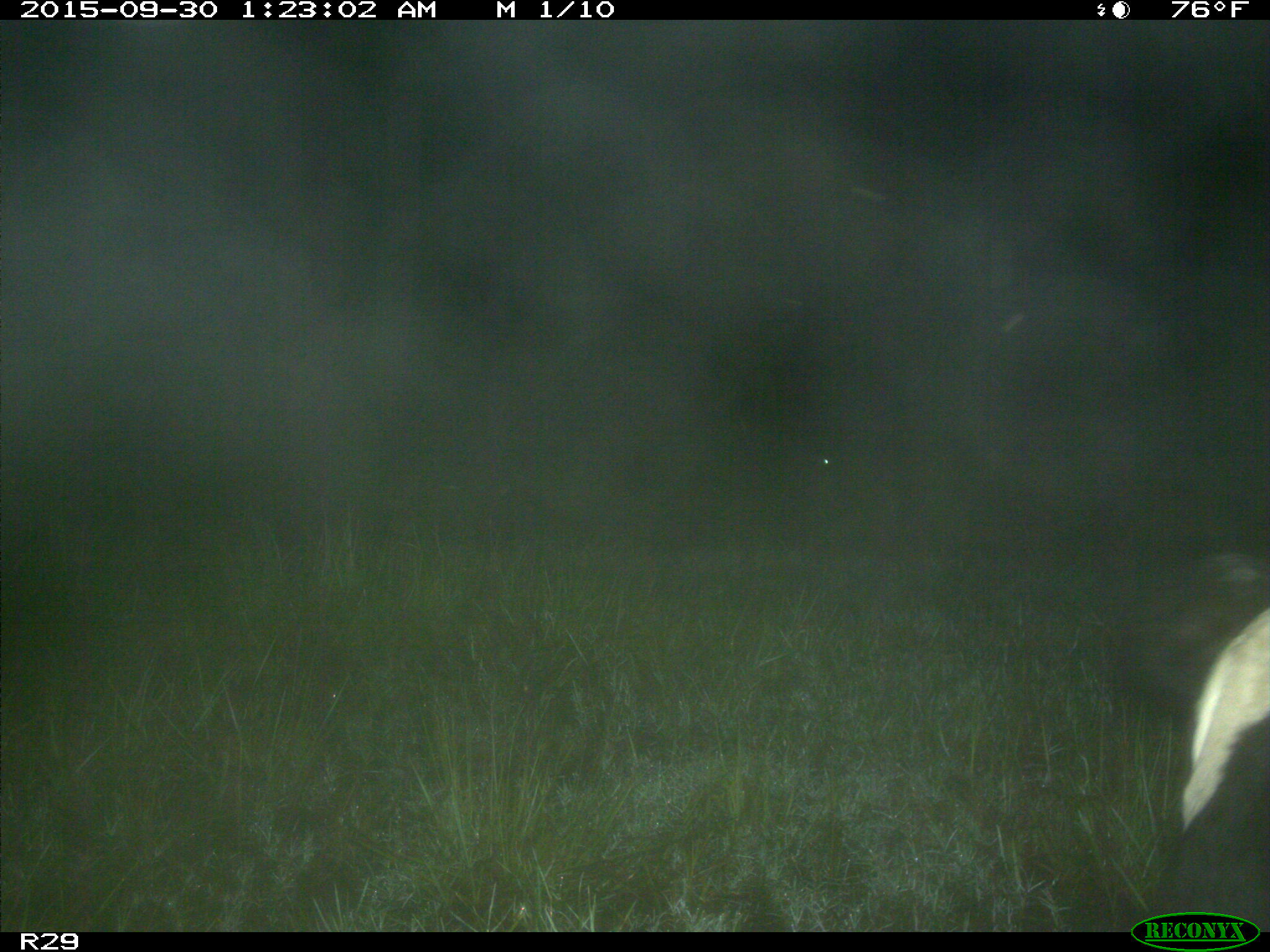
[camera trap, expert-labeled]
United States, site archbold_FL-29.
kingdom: Animalia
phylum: Chordata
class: Mammalia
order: Artiodactyla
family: Bovidae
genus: Bos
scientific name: Bos taurus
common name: domestic cow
Bos taurus (domestic cow).